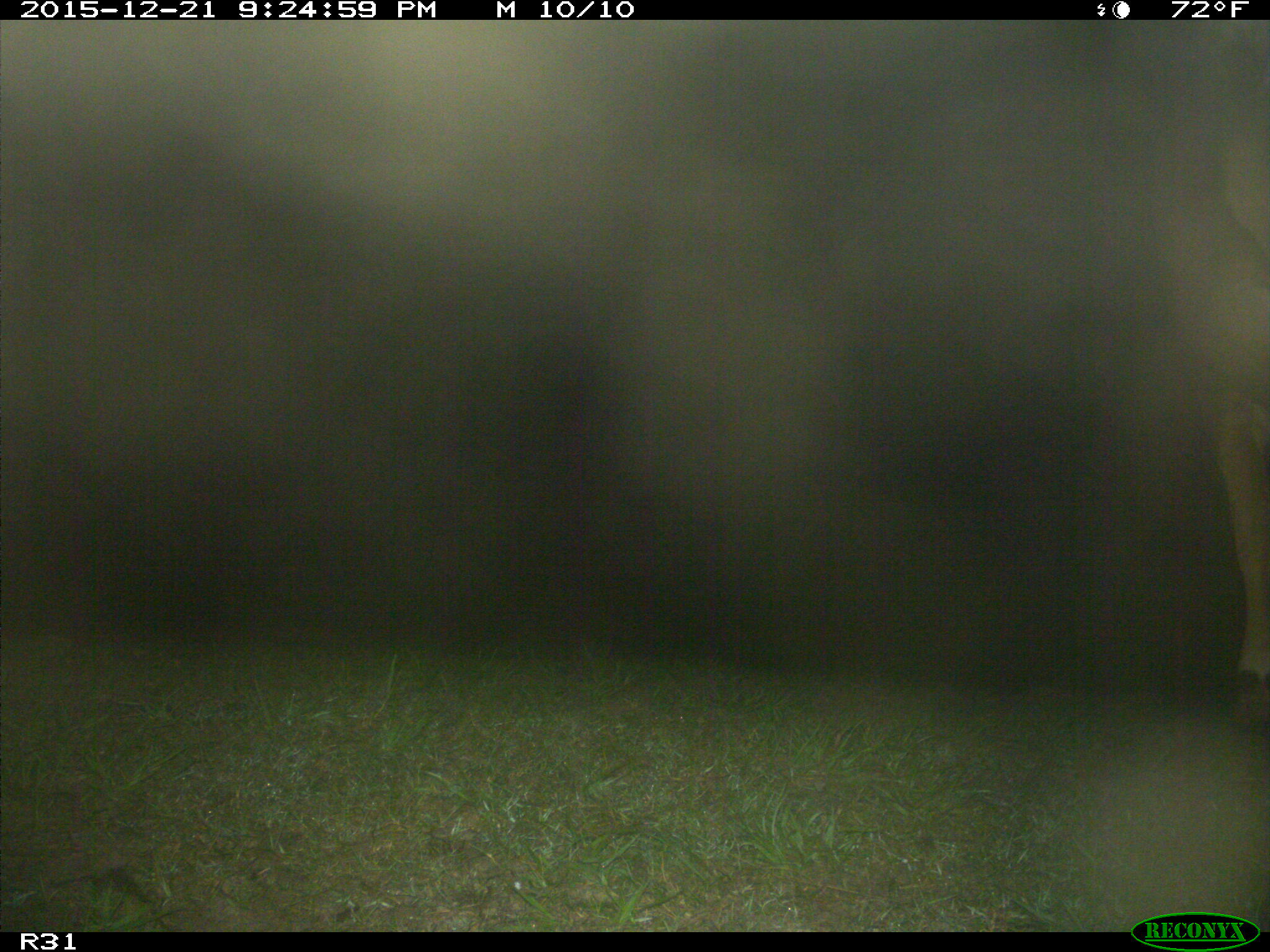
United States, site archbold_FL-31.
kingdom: Animalia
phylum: Chordata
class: Mammalia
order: Artiodactyla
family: Bovidae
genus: Bos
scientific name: Bos taurus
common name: domestic cow